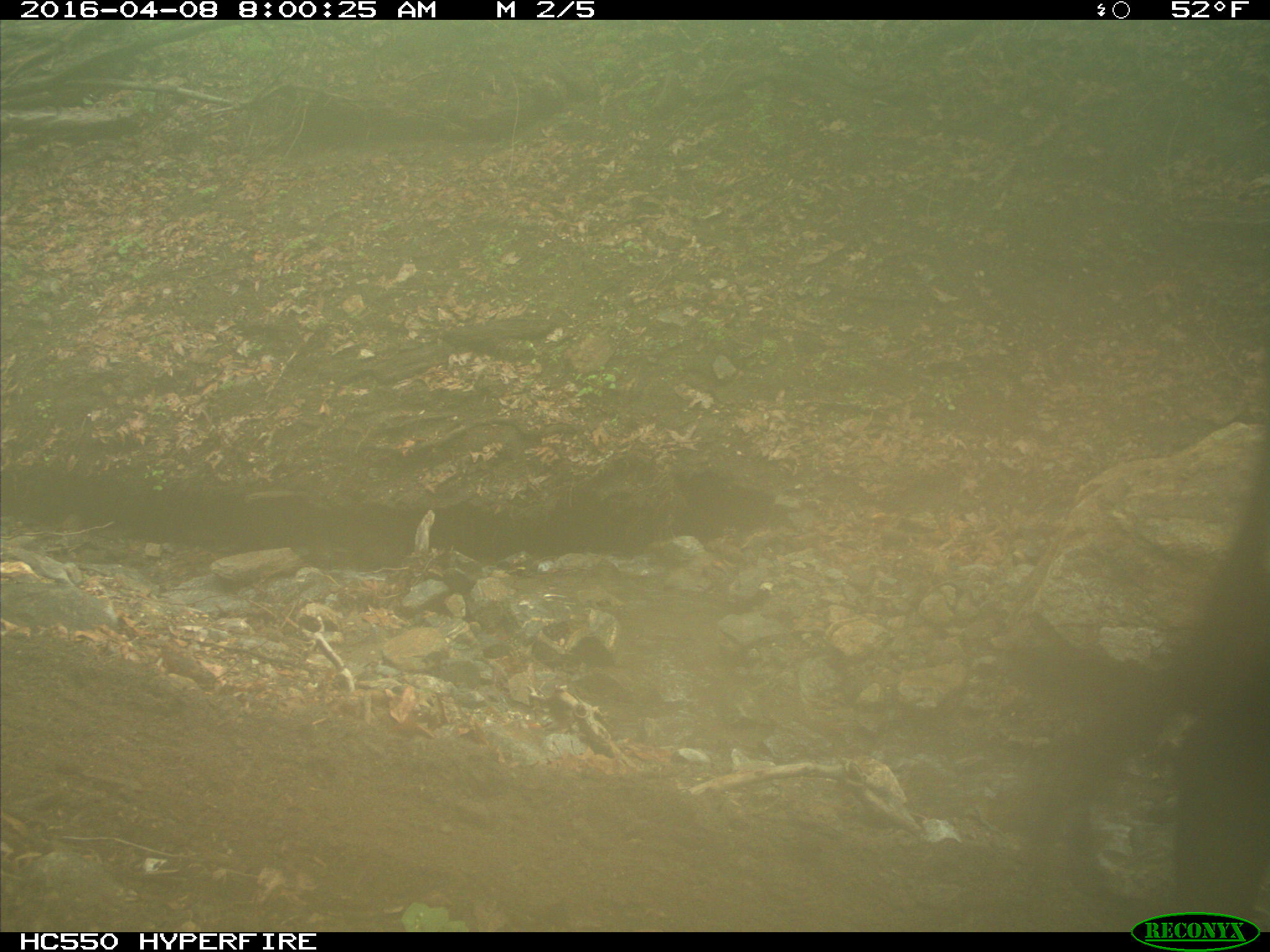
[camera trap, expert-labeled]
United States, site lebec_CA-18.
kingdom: Animalia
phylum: Chordata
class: Mammalia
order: Artiodactyla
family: Bovidae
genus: Bos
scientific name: Bos taurus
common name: domestic cow